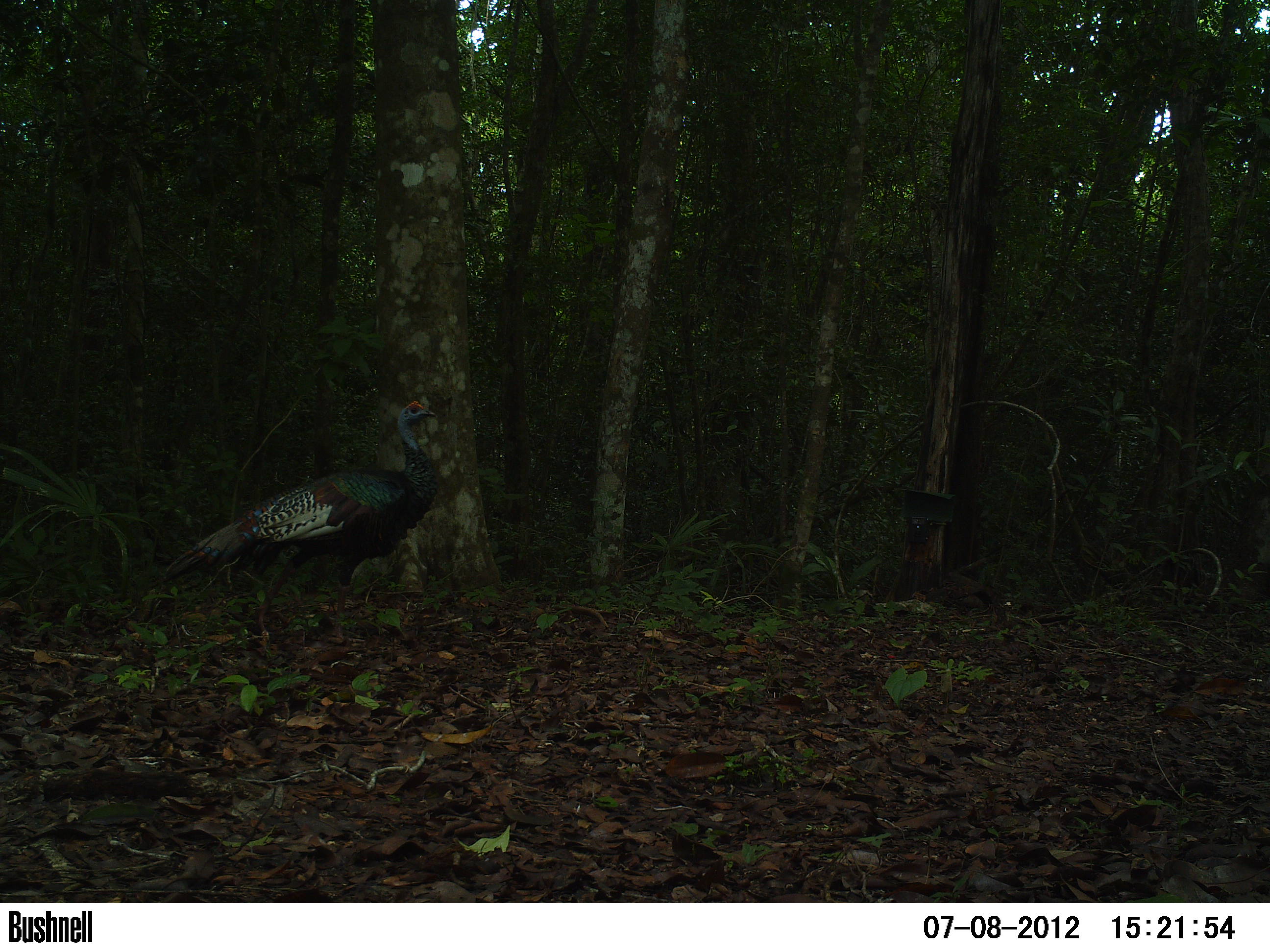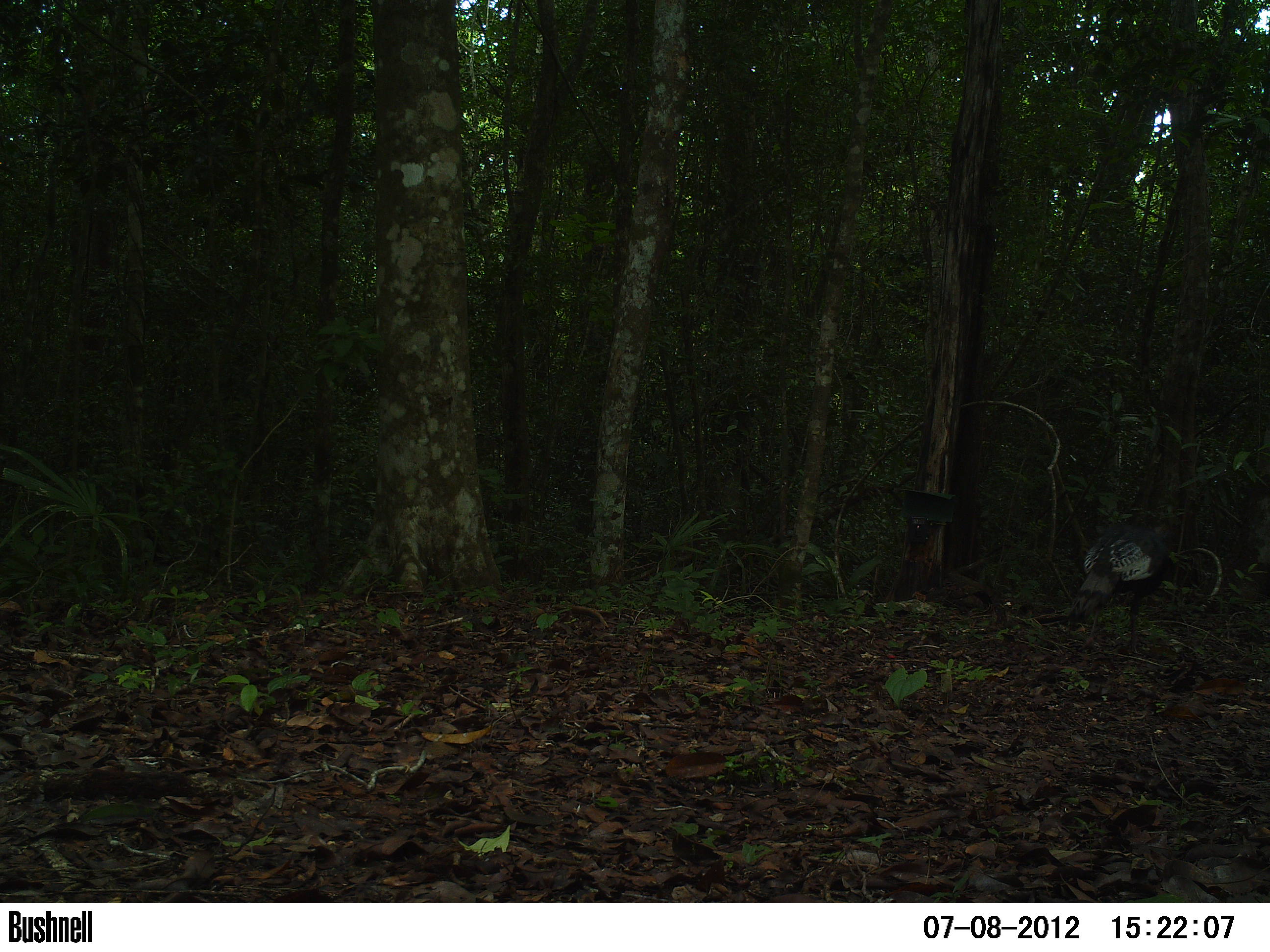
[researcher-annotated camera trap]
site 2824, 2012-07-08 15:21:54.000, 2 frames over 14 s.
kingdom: Animalia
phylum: Chordata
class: Aves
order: Galliformes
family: Phasianidae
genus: Meleagris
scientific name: Meleagris ocellata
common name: ocellated turkey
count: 1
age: adult